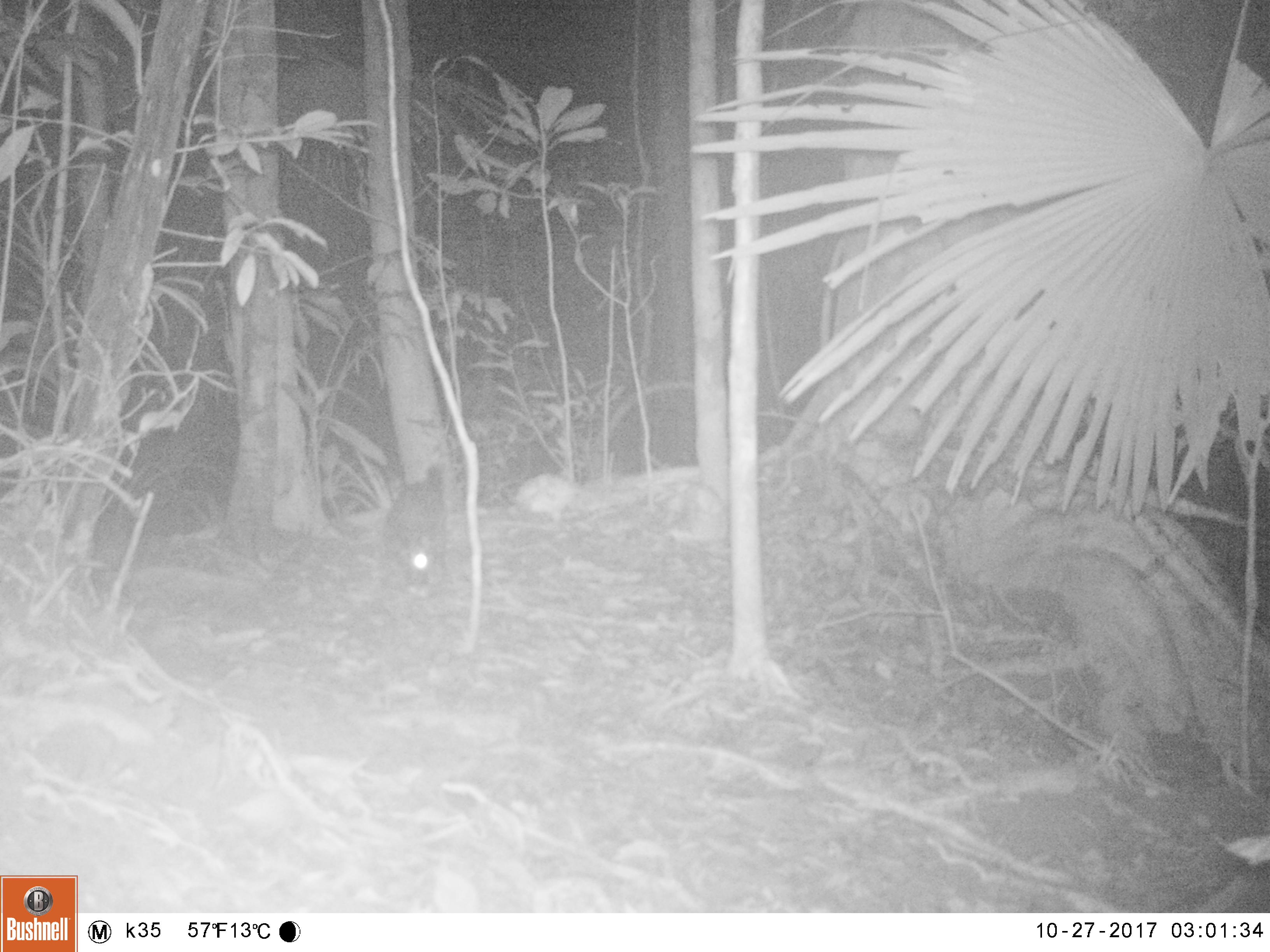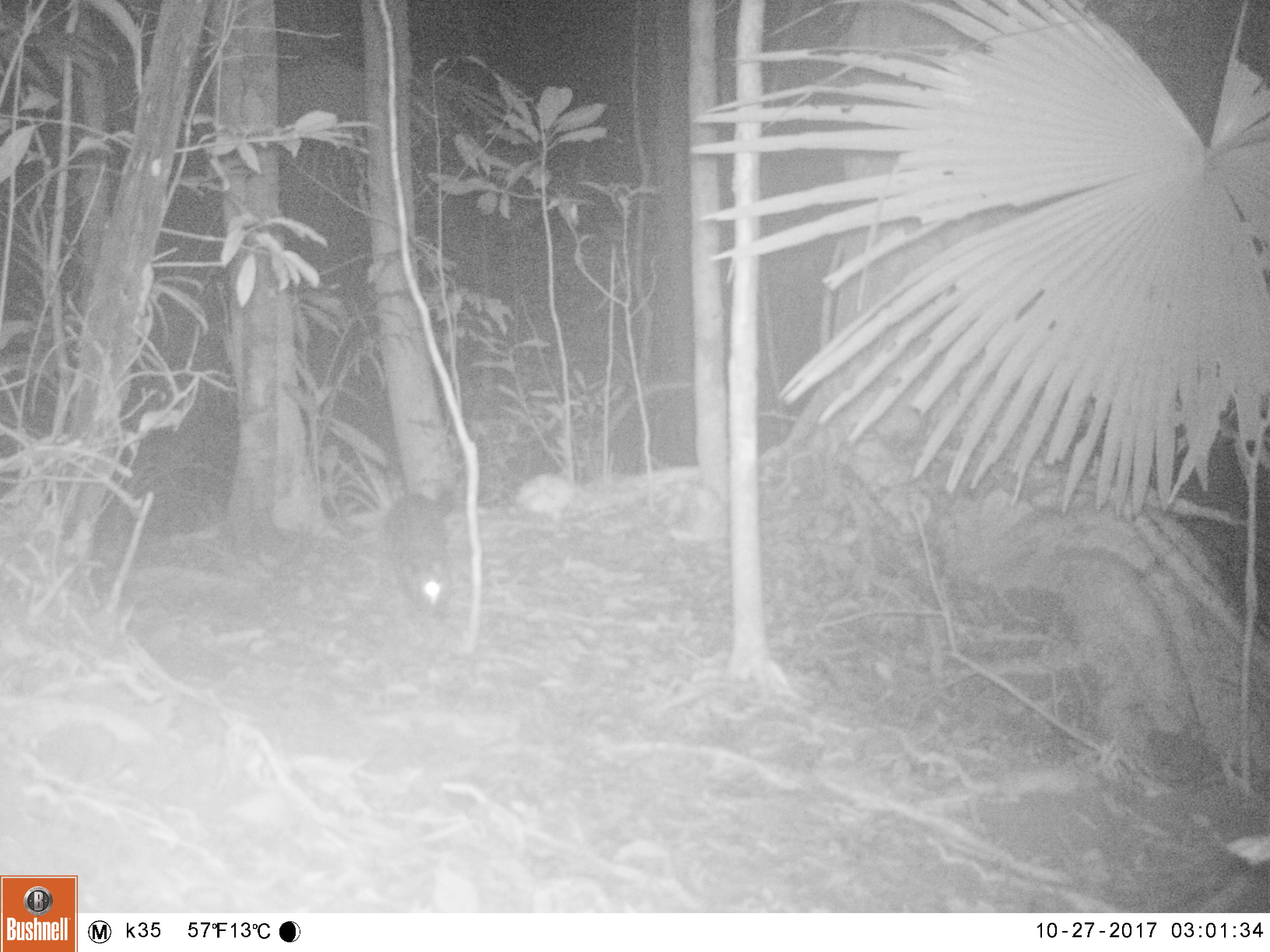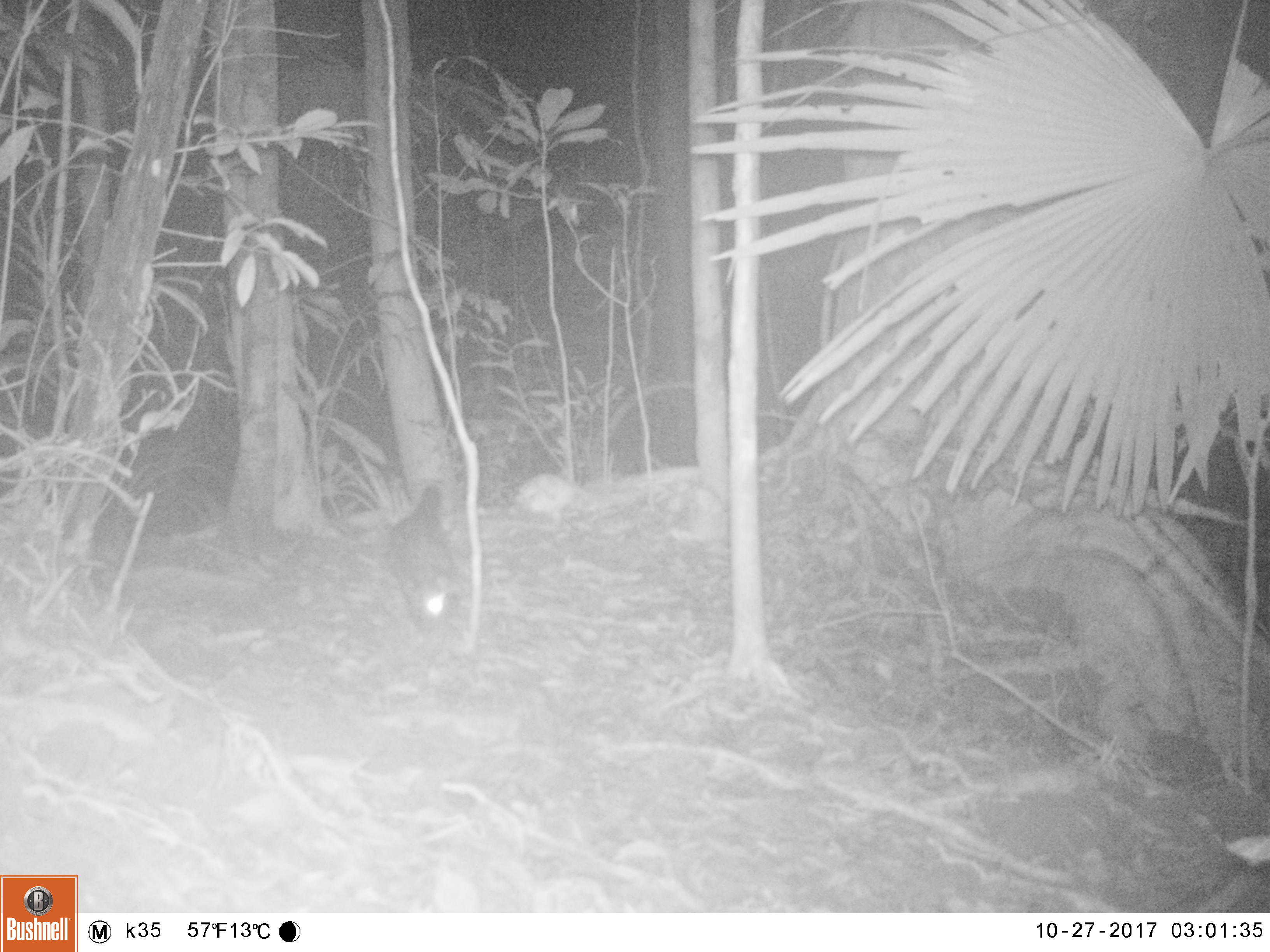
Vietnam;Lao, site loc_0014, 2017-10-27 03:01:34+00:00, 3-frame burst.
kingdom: Animalia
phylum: Chordata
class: Mammalia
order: Carnivora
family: Viverridae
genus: Paradoxurus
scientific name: Paradoxurus hermaphroditus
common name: common palm civet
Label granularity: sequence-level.